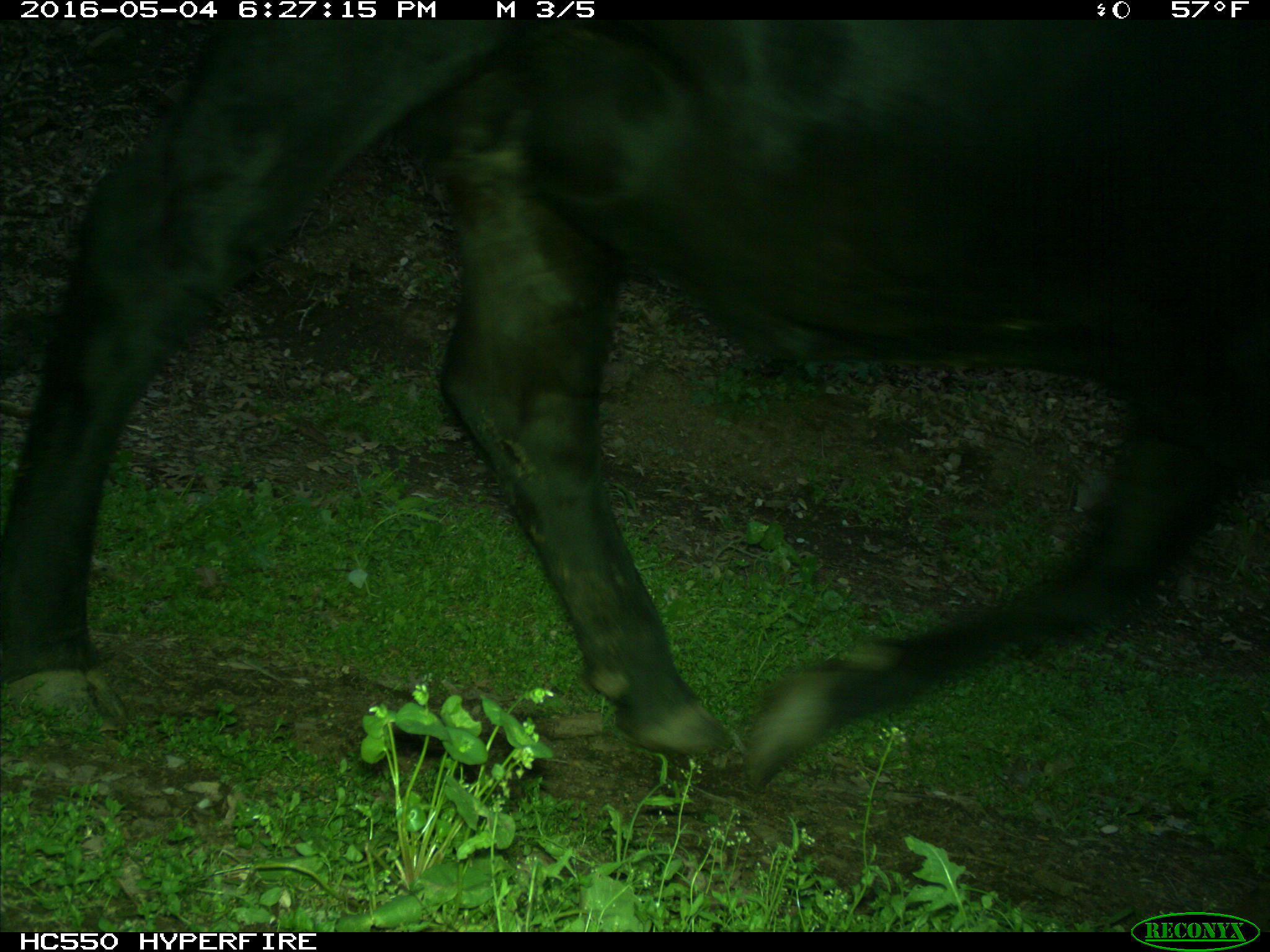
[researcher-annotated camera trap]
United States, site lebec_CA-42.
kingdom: Animalia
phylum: Chordata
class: Mammalia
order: Artiodactyla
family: Bovidae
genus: Bos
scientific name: Bos taurus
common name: domestic cow